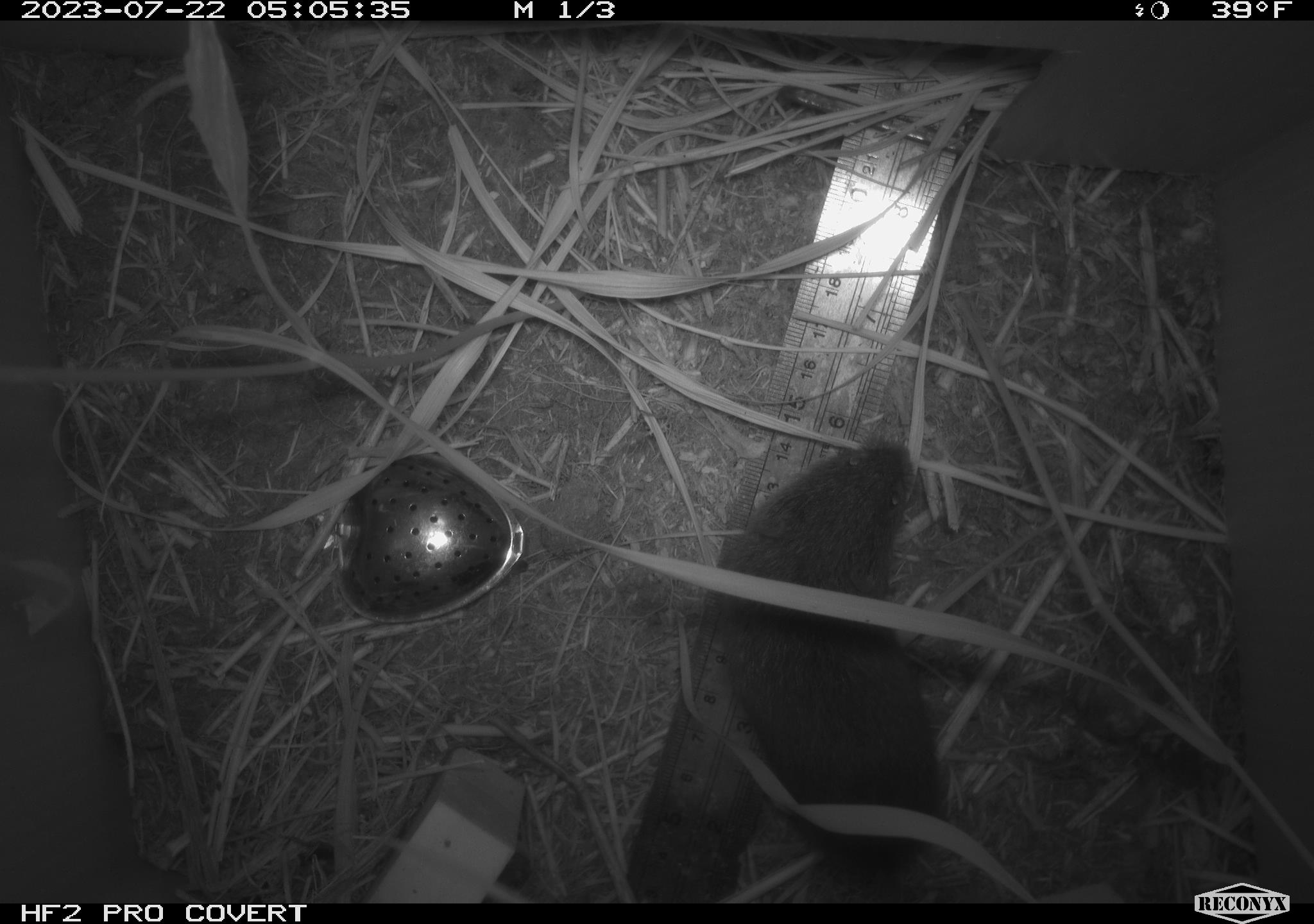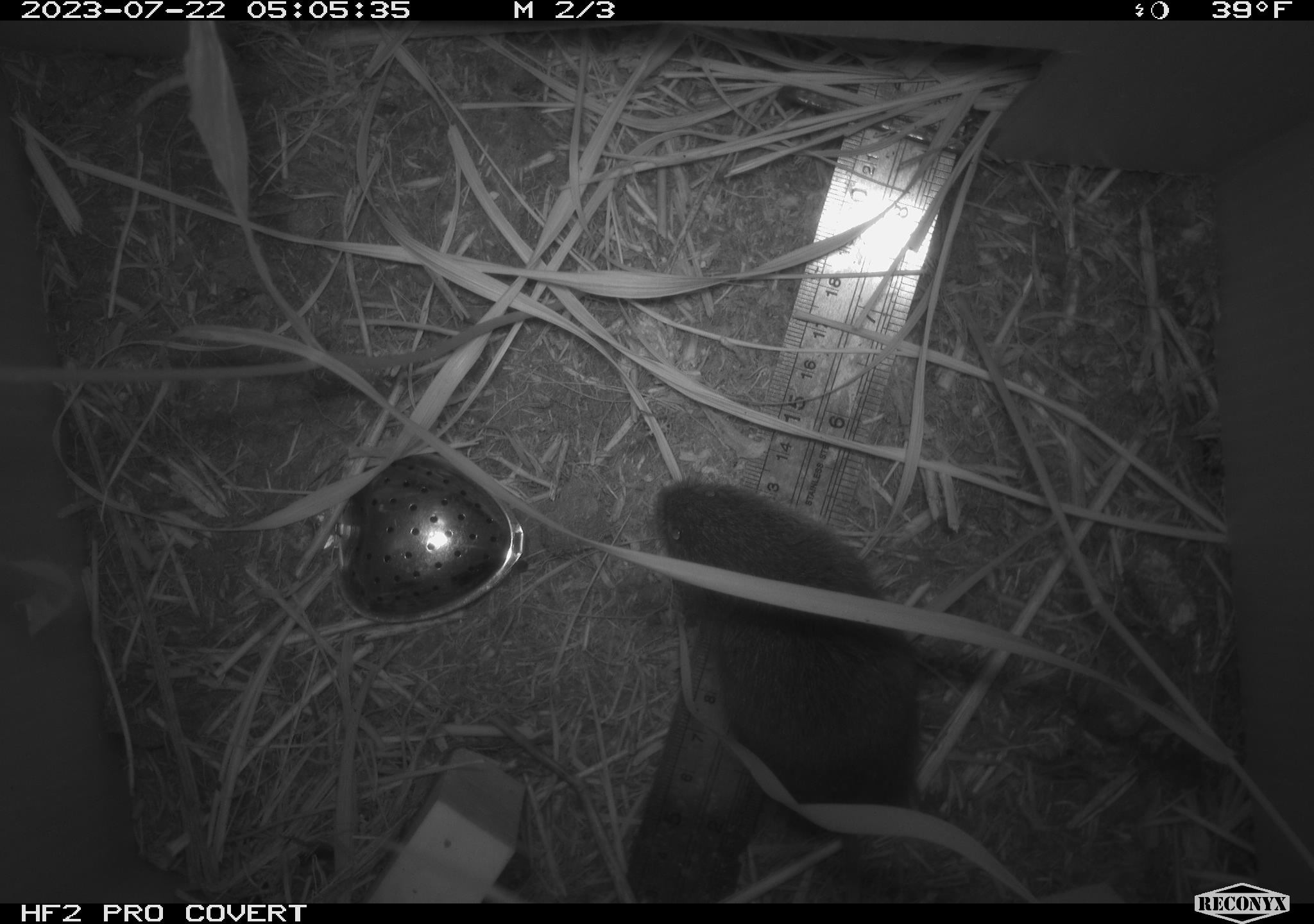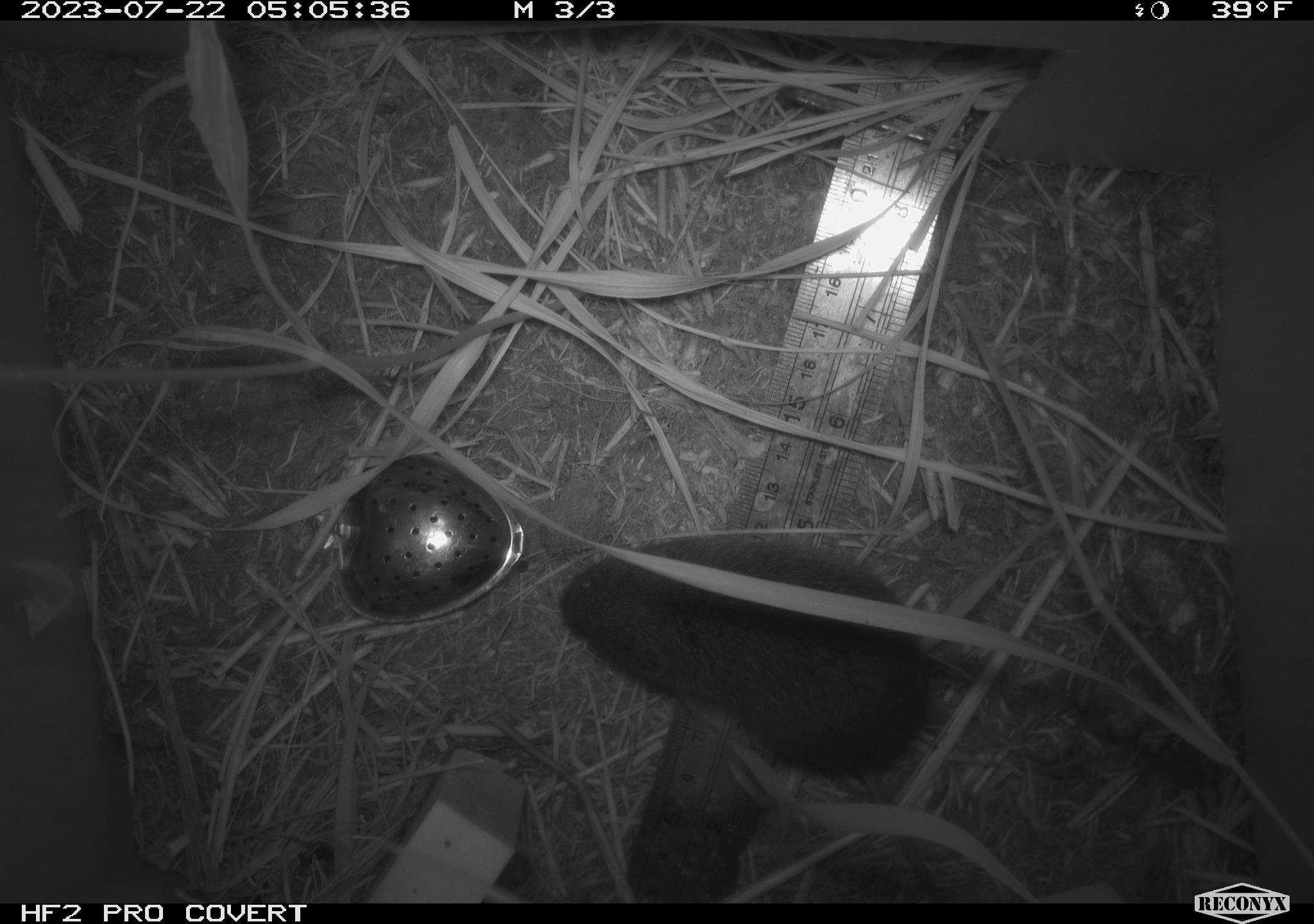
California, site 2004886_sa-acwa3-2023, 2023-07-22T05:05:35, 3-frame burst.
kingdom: Animalia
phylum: Chordata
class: Mammalia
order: Rodentia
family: Cricetidae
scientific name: Arvicolinae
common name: voles, lemmings, and muskrats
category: arvicolinae subfamily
Arvicolinae subfamily (voles, lemmings, and muskrats) (Arvicolinae).